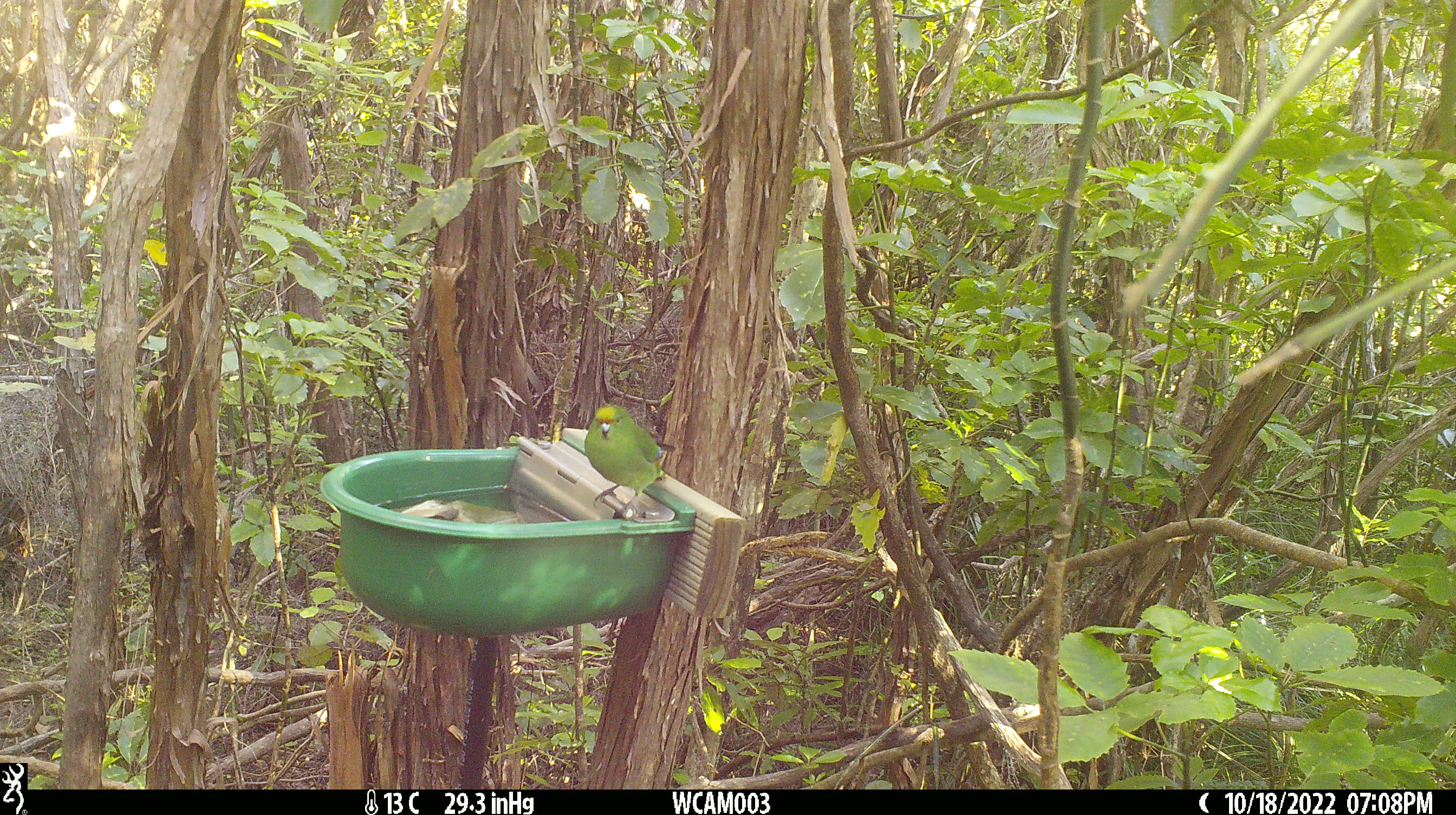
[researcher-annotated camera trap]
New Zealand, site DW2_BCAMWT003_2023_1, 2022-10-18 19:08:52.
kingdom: Animalia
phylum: Chordata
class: Aves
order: Psittaciformes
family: Psittaculidae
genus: Cyanoramphus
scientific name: Cyanoramphus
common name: parakeet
Parakeet (Cyanoramphus).